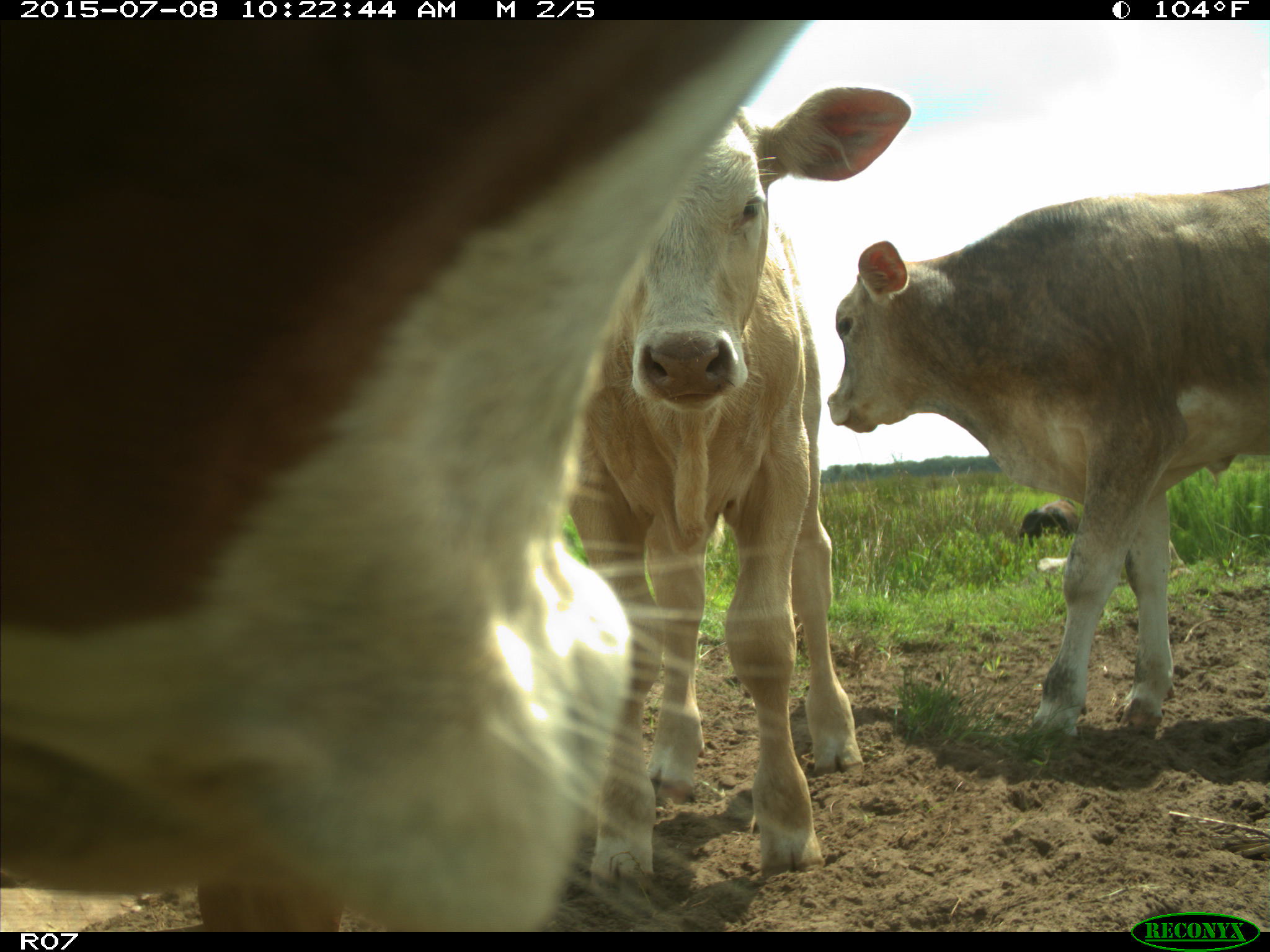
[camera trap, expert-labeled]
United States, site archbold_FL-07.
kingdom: Animalia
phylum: Chordata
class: Mammalia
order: Artiodactyla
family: Bovidae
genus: Bos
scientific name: Bos taurus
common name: domestic cow